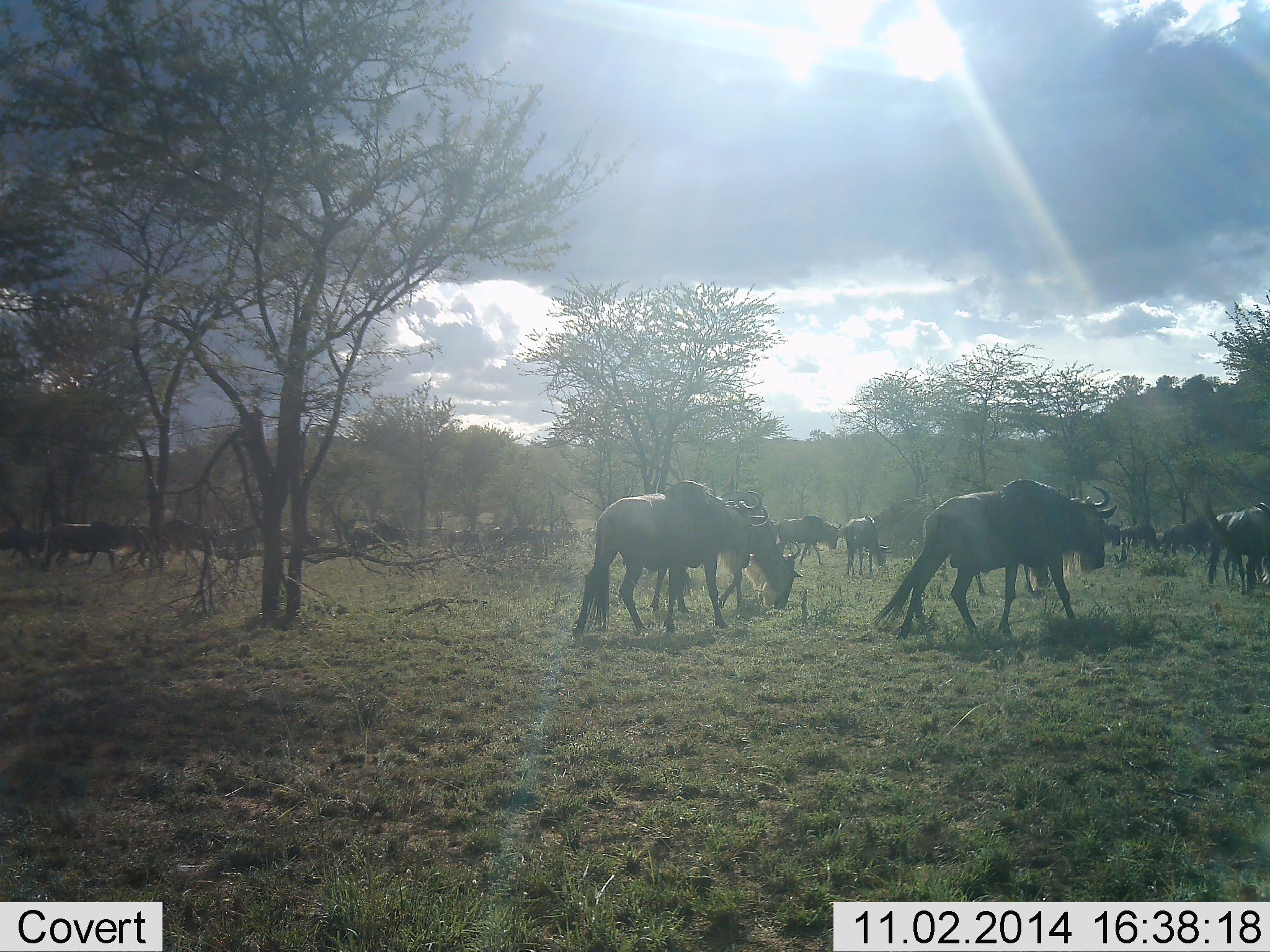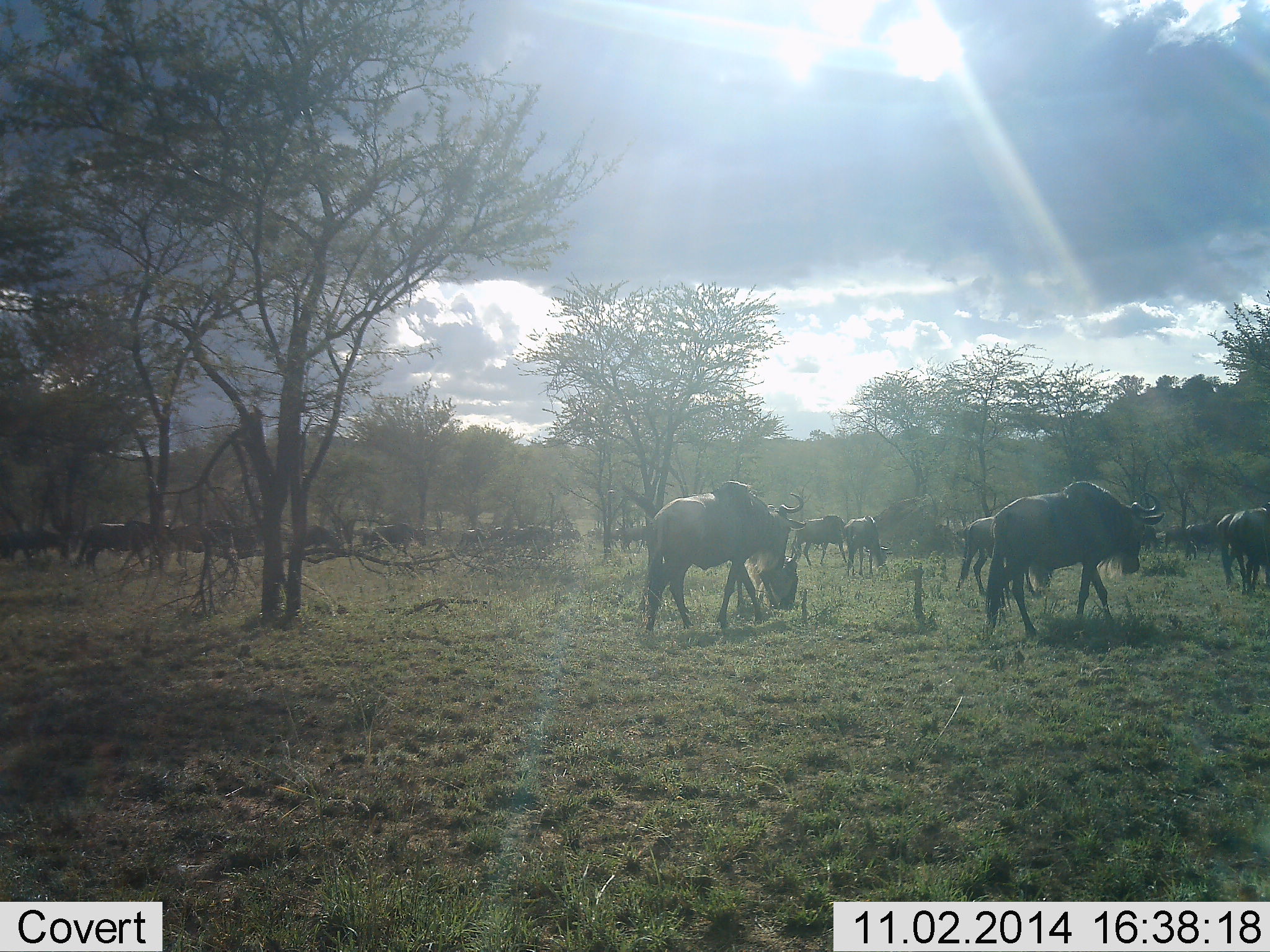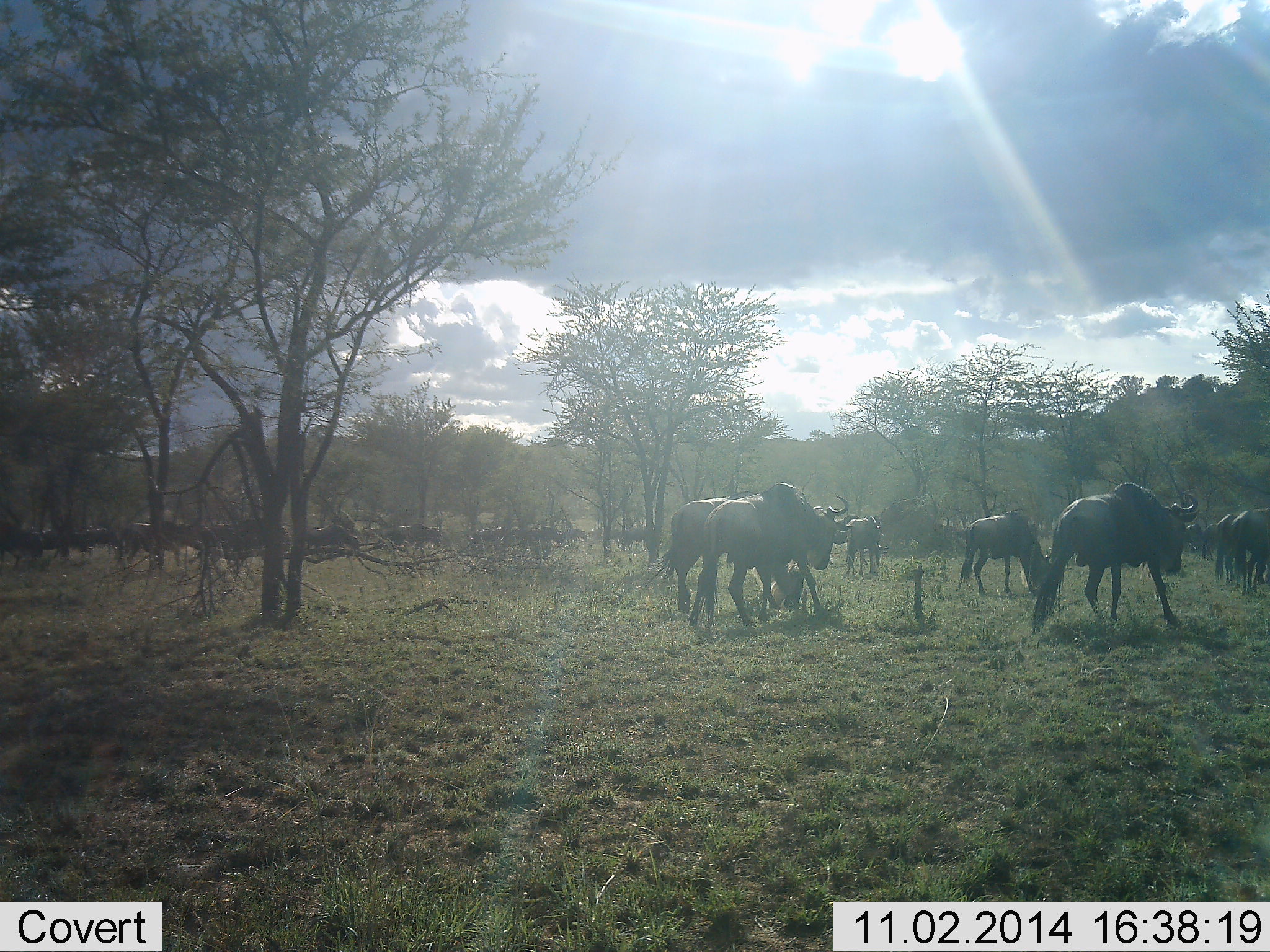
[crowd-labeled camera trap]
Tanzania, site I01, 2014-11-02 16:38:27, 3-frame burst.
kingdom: Animalia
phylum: Chordata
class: Mammalia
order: Artiodactyla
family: Bovidae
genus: Connochaetes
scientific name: Connochaetes taurinus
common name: blue wildebeest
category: wildebeest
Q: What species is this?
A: Wildebeest (blue wildebeest) (Connochaetes taurinus).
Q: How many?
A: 11-50.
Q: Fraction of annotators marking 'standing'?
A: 30%.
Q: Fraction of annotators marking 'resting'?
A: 0%.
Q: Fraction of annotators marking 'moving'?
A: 90%.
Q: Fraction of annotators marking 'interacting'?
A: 0%.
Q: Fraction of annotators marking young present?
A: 10%.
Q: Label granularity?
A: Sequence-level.